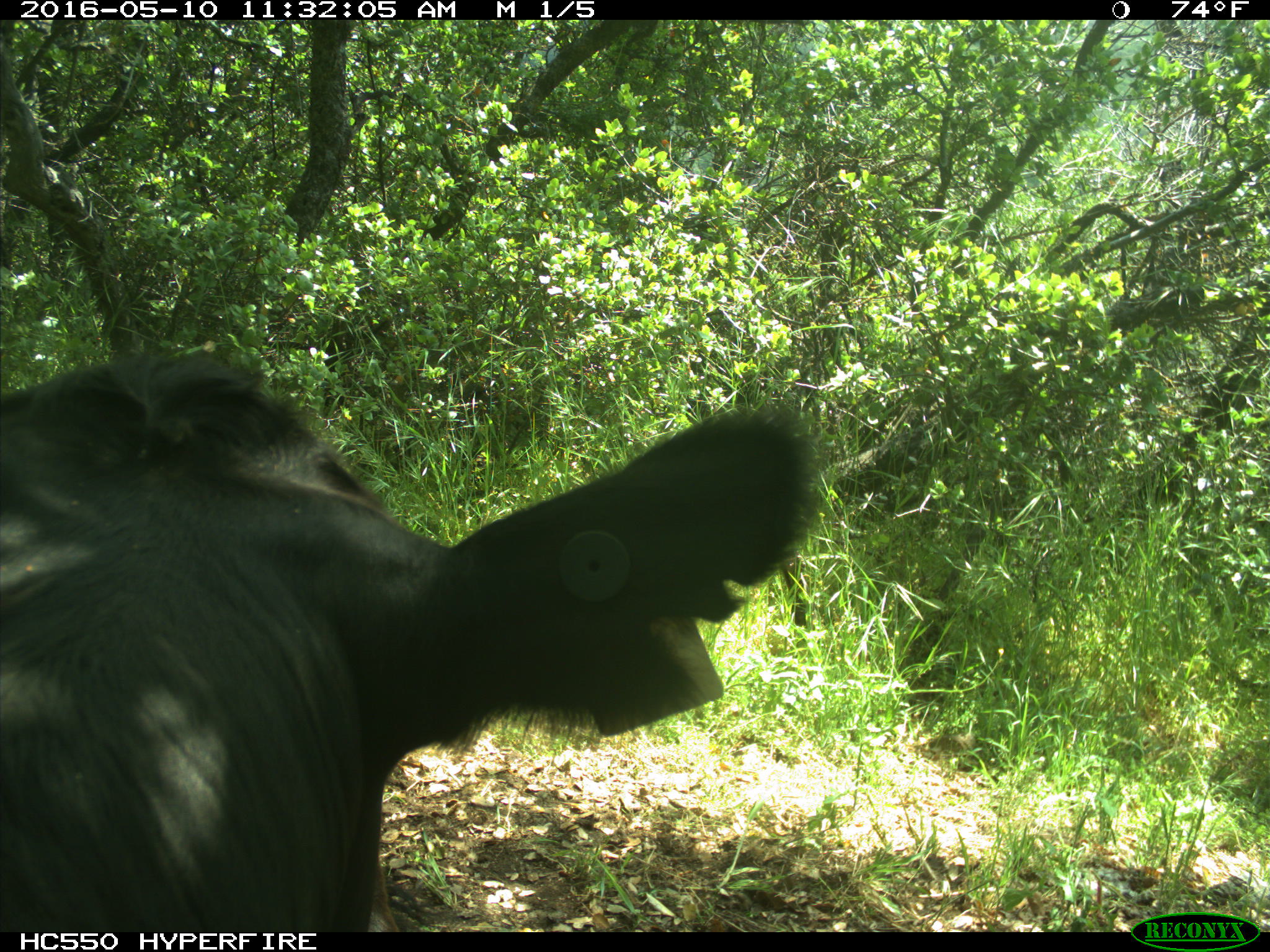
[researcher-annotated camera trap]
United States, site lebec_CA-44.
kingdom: Animalia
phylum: Chordata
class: Mammalia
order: Artiodactyla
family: Bovidae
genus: Bos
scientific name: Bos taurus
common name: domestic cow